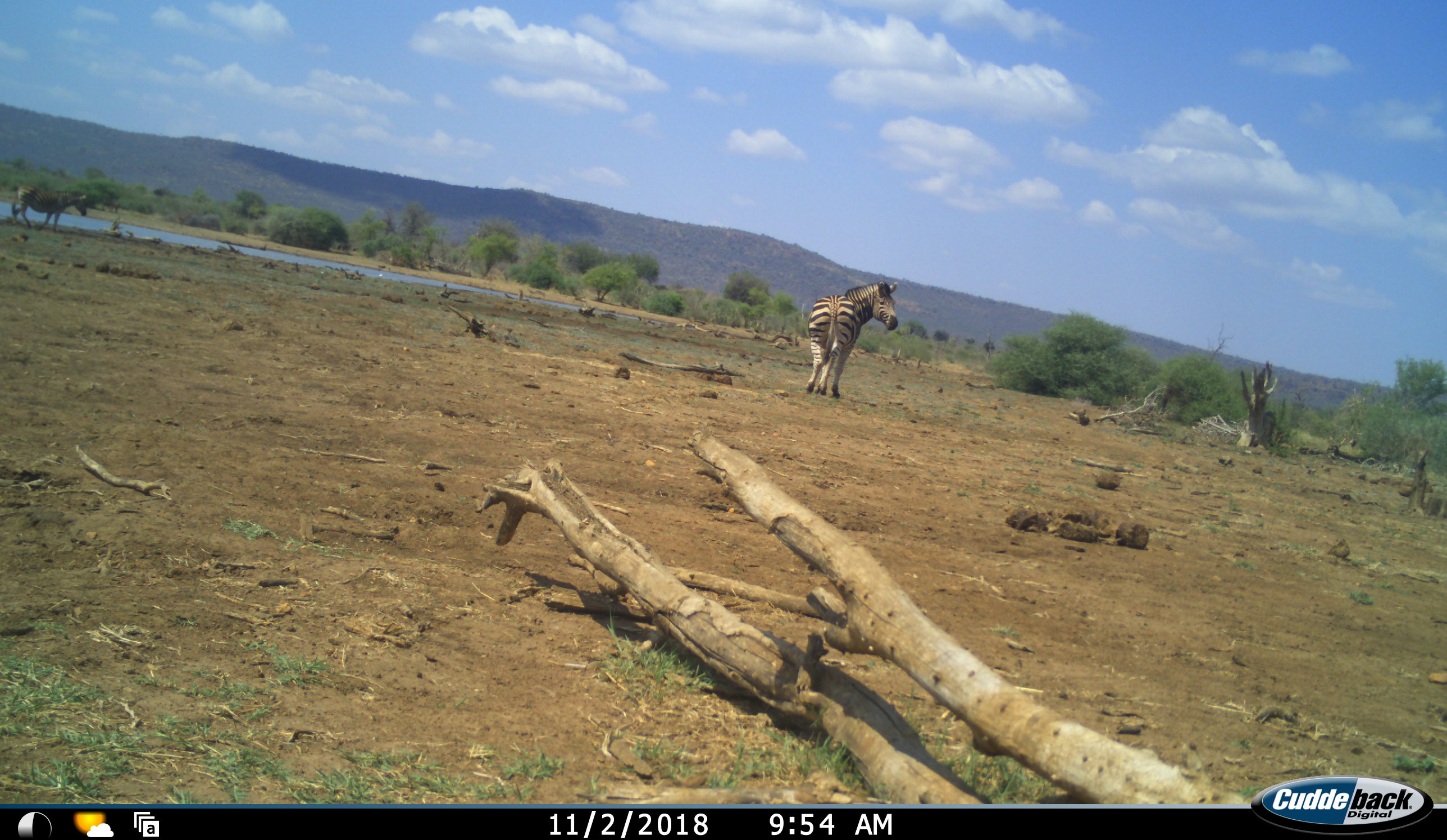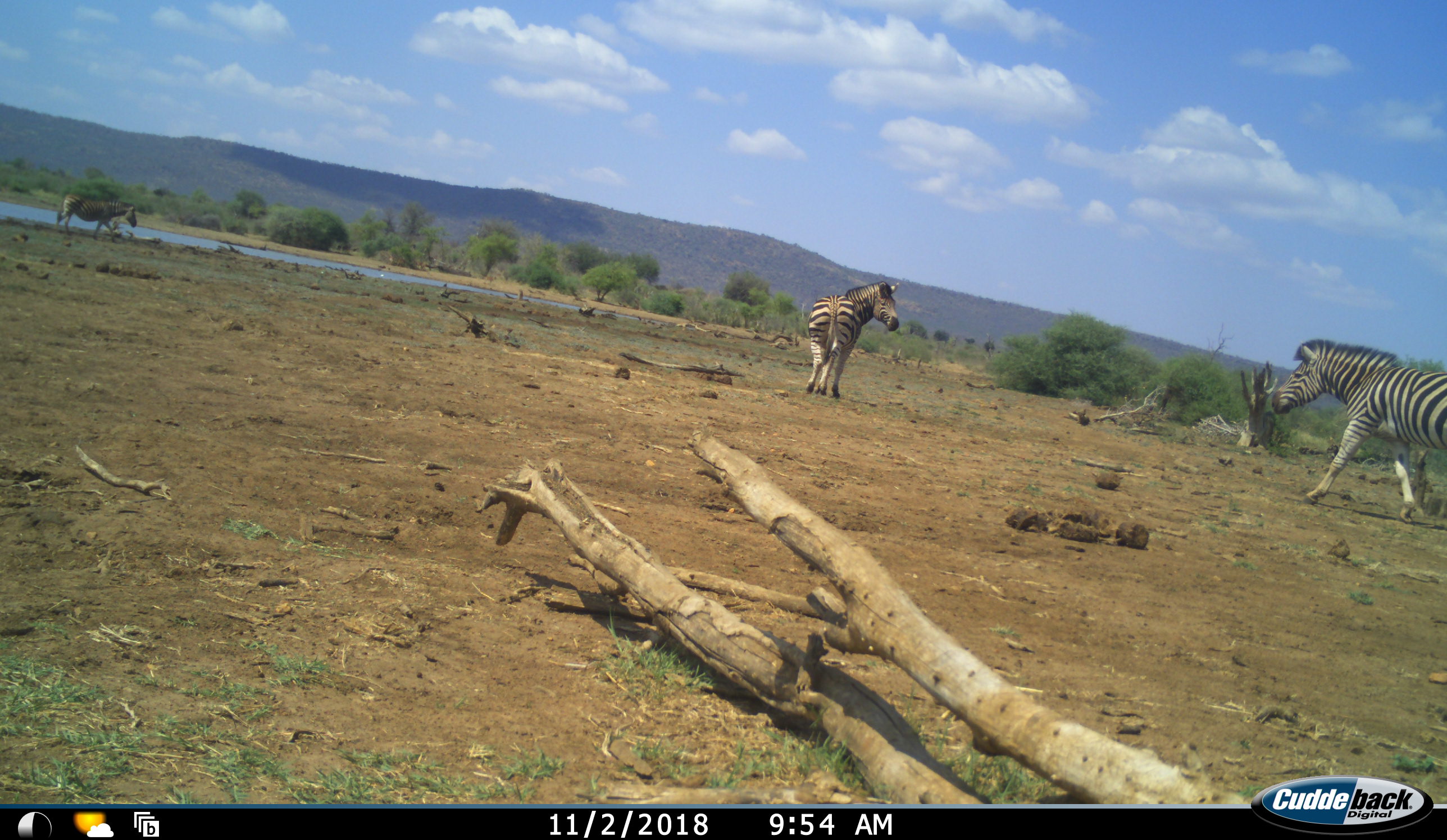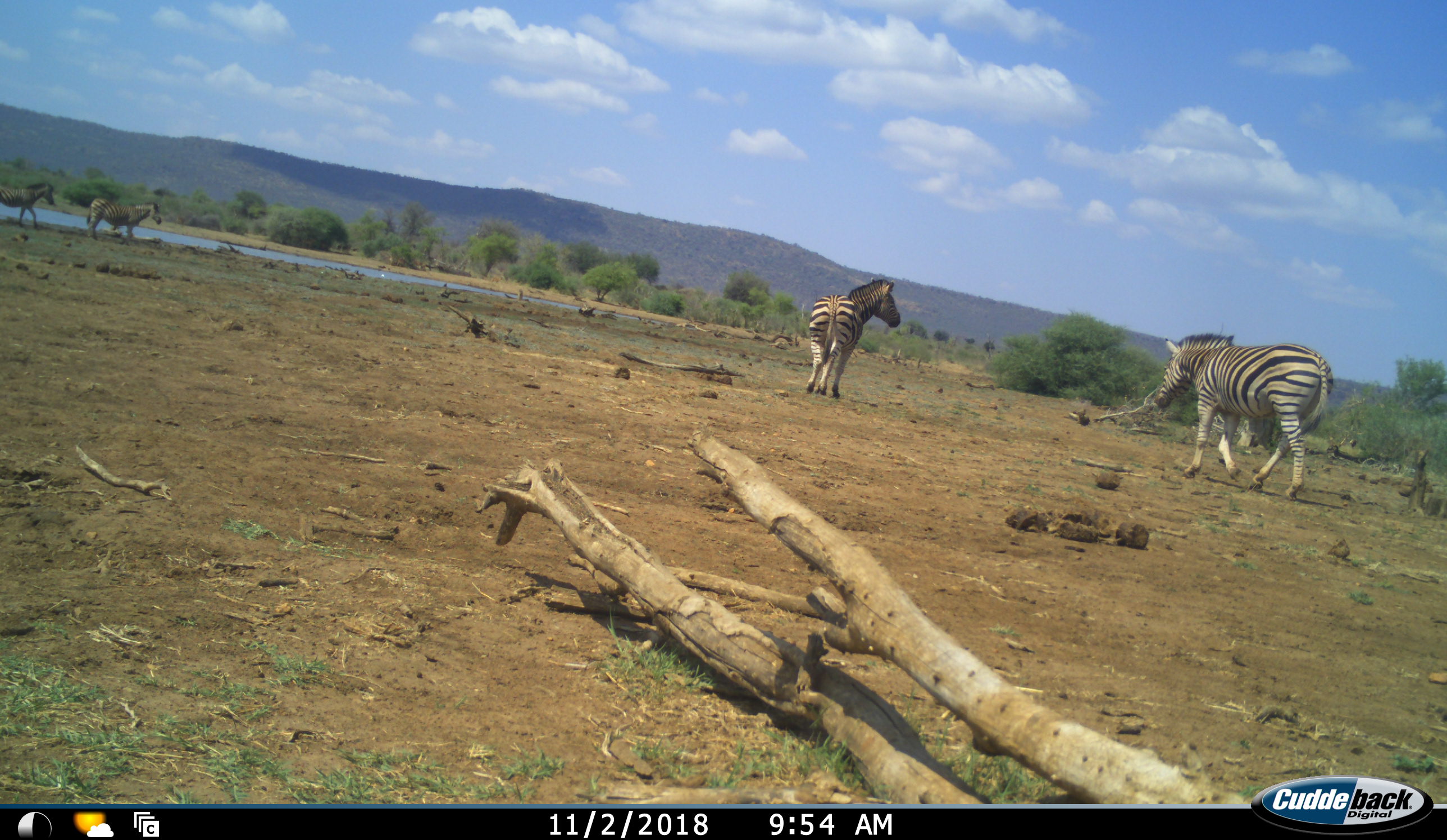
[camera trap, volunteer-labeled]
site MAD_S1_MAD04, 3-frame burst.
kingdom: Animalia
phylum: Chordata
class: Mammalia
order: Perissodactyla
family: Equidae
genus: Equus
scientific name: Equus quagga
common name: plains zebra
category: zebraplains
Zebraplains (plains zebra) (Equus quagga), count 4. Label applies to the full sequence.